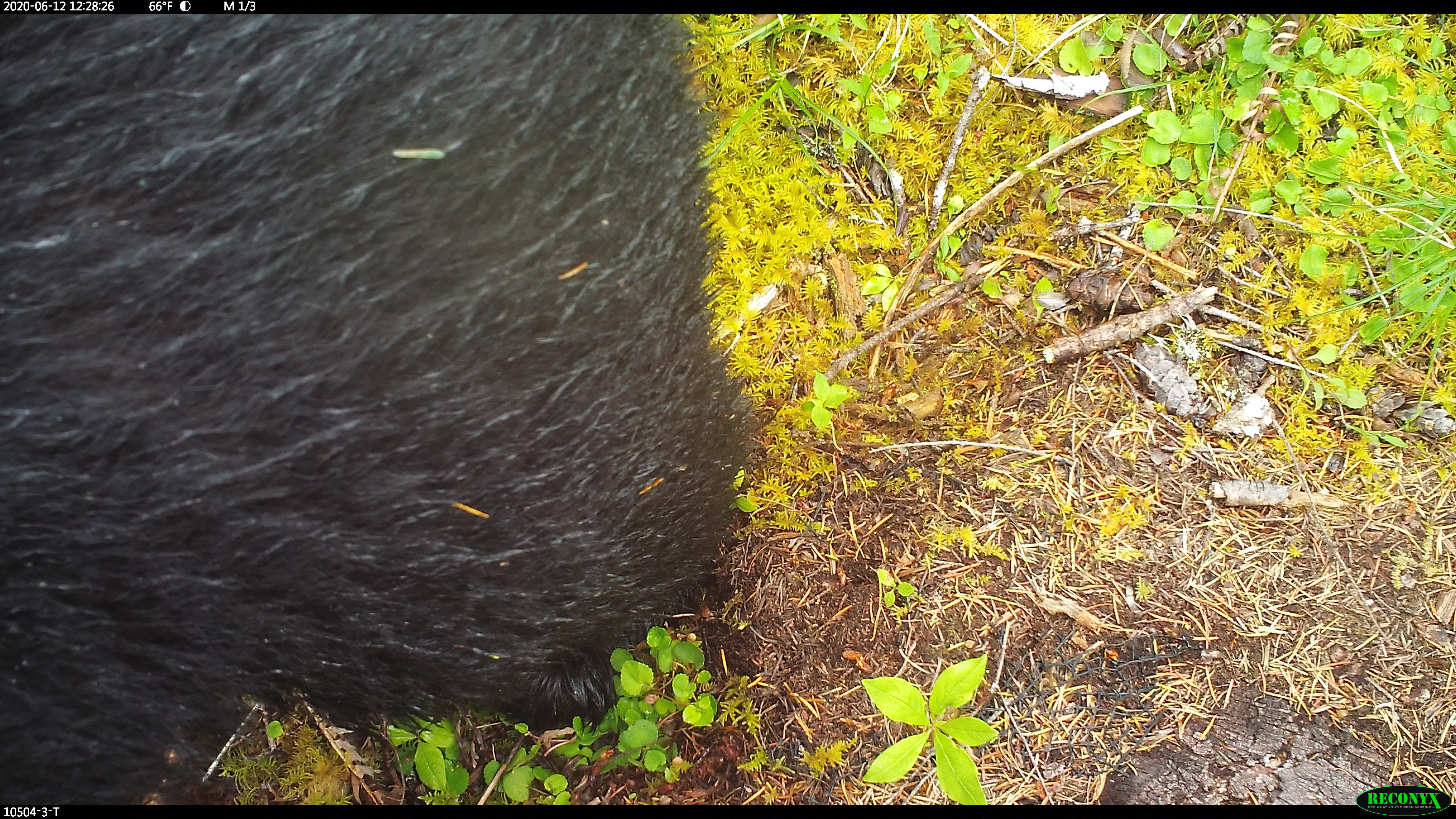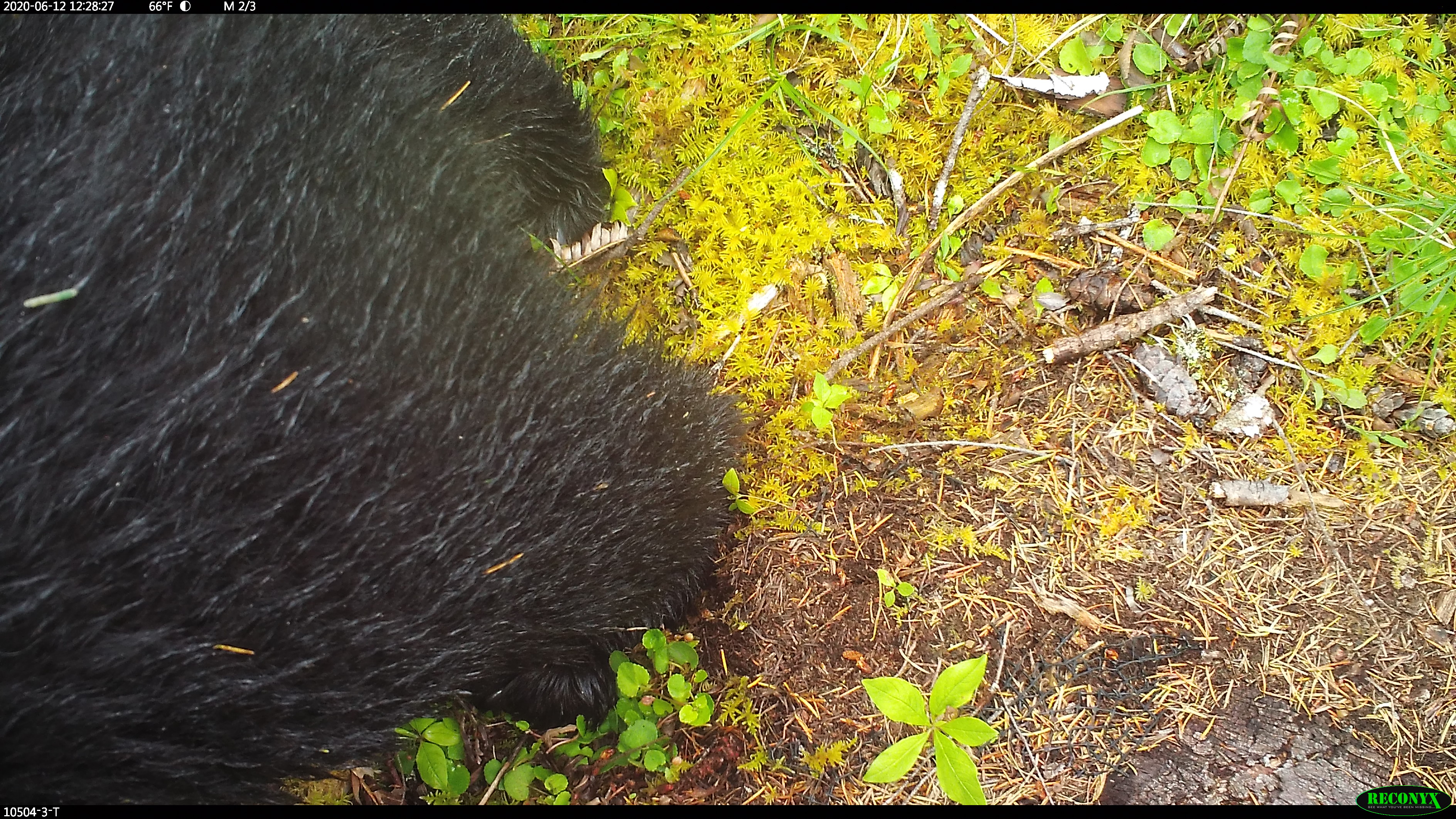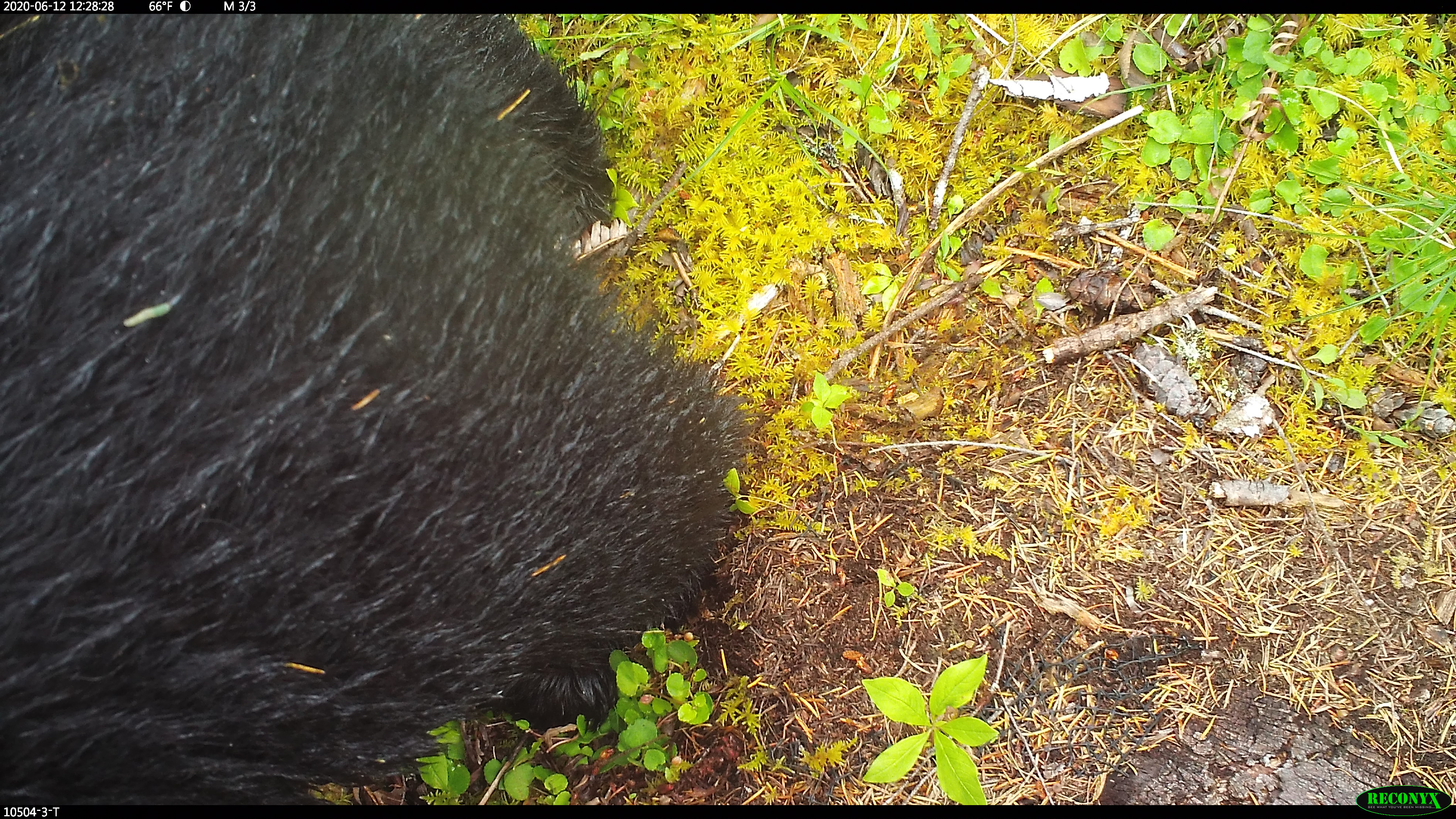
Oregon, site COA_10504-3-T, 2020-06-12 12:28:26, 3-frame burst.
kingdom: Animalia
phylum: Chordata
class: Mammalia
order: Carnivora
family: Ursidae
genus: Ursus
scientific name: Ursus americanus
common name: american black bear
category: black bear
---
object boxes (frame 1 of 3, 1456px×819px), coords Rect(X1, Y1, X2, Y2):
black bear: Rect(3, 14, 755, 795)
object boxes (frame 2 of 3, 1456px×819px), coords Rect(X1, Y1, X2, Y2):
black bear: Rect(0, 18, 757, 799)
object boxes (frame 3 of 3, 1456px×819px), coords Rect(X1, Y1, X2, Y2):
black bear: Rect(3, 20, 736, 793)